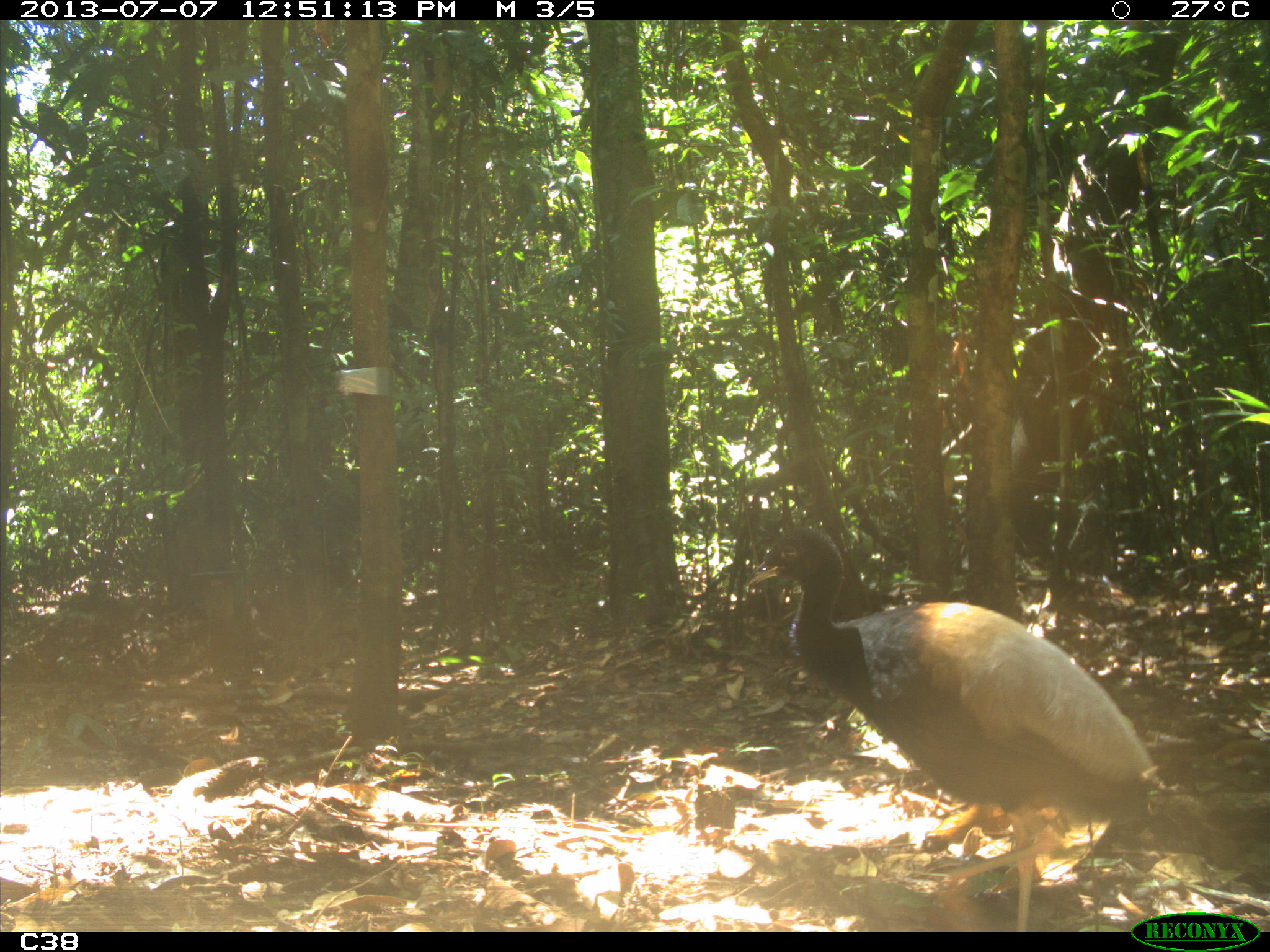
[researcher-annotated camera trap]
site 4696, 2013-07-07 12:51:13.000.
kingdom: Animalia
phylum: Chordata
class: Aves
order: Gruiformes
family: Psophiidae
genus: Psophia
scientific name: Psophia crepitans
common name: gray-winged trumpeter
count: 1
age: adult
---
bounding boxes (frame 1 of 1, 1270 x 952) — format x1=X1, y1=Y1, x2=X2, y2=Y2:
psophia crepitans: x1=743, y1=526, x2=1160, y2=932